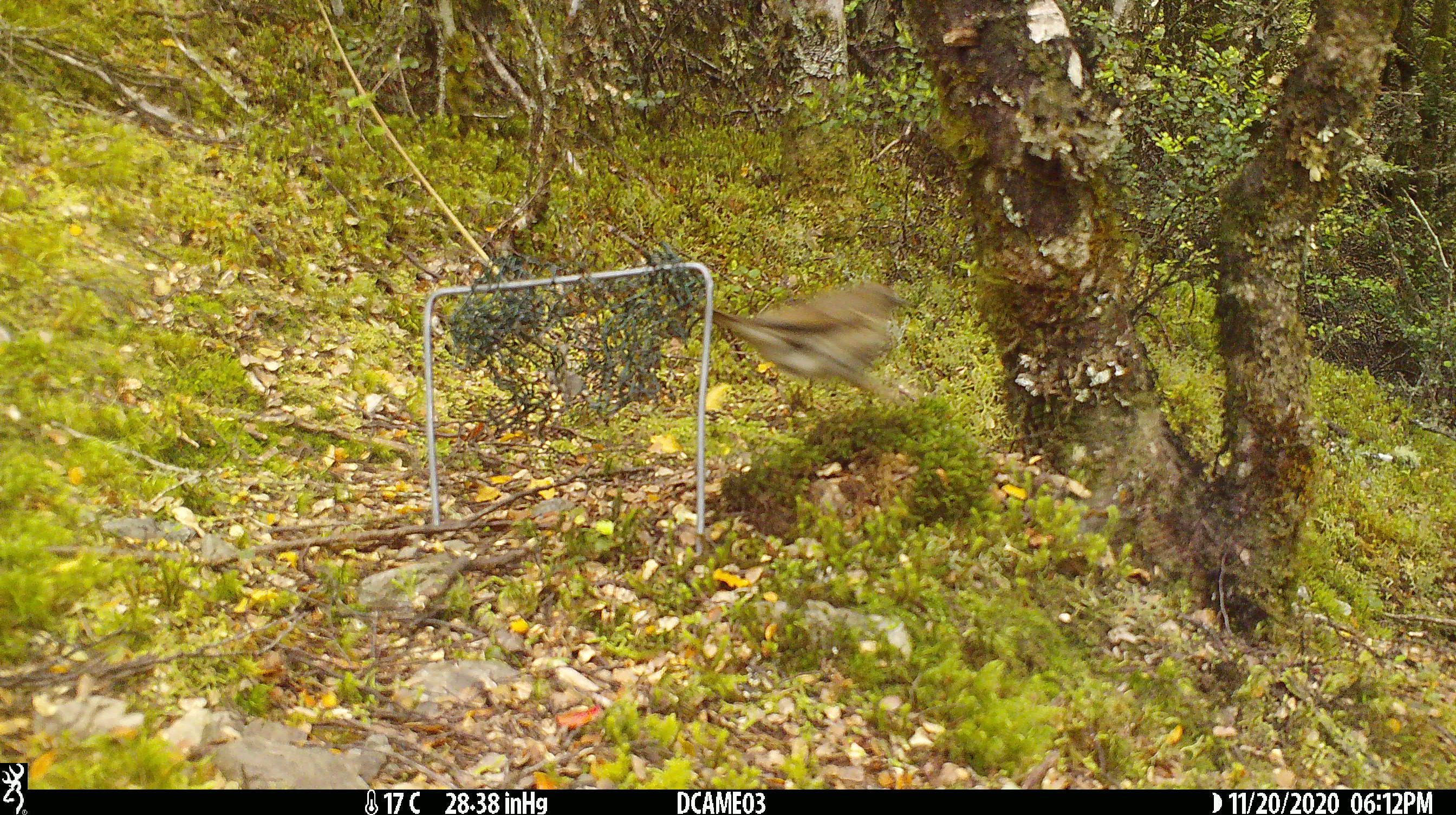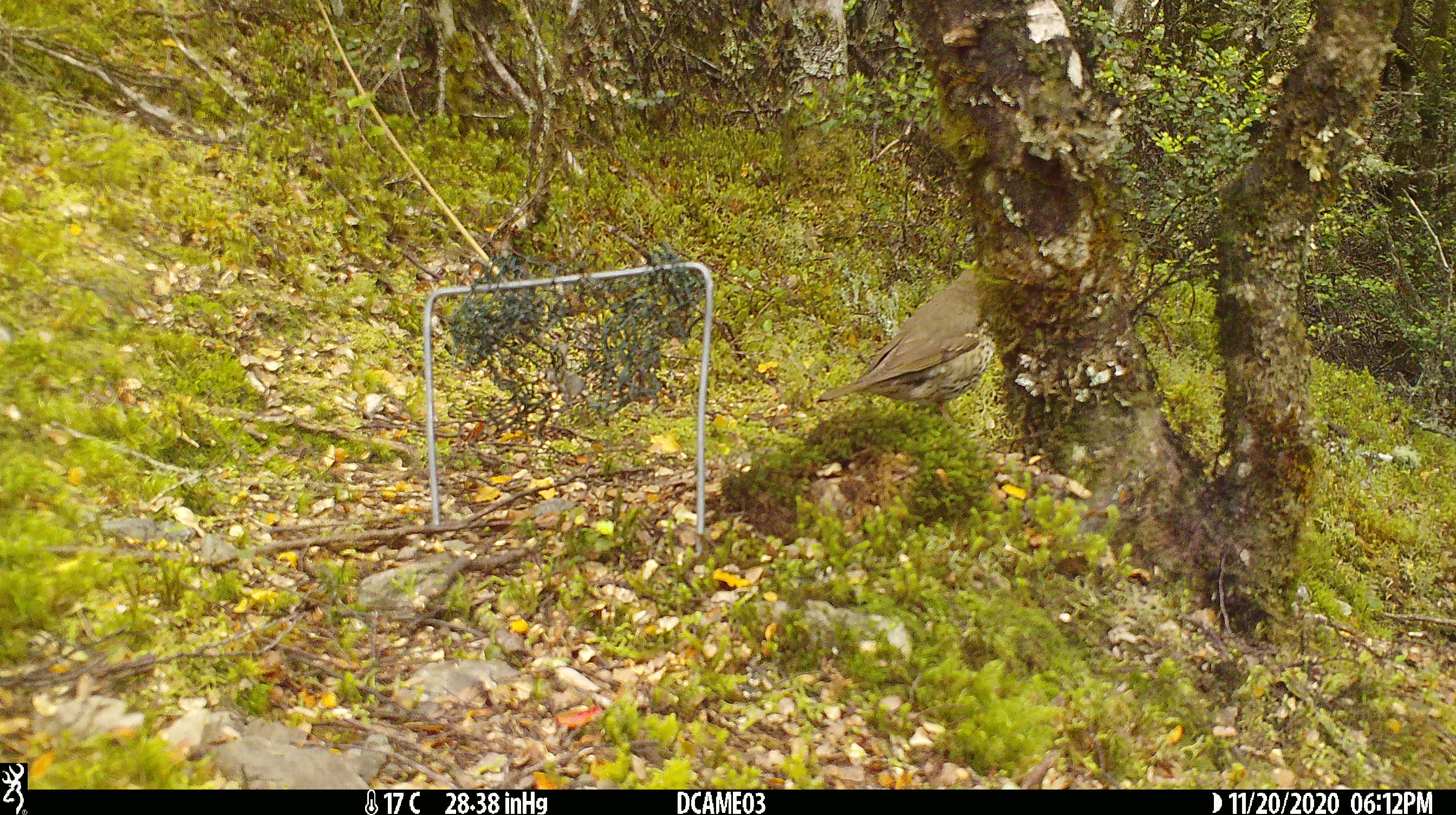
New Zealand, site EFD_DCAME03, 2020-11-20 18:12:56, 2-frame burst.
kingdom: Animalia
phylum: Chordata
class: Aves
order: Passeriformes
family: Turdidae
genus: Turdus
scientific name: Turdus philomelos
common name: song thrush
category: thrush